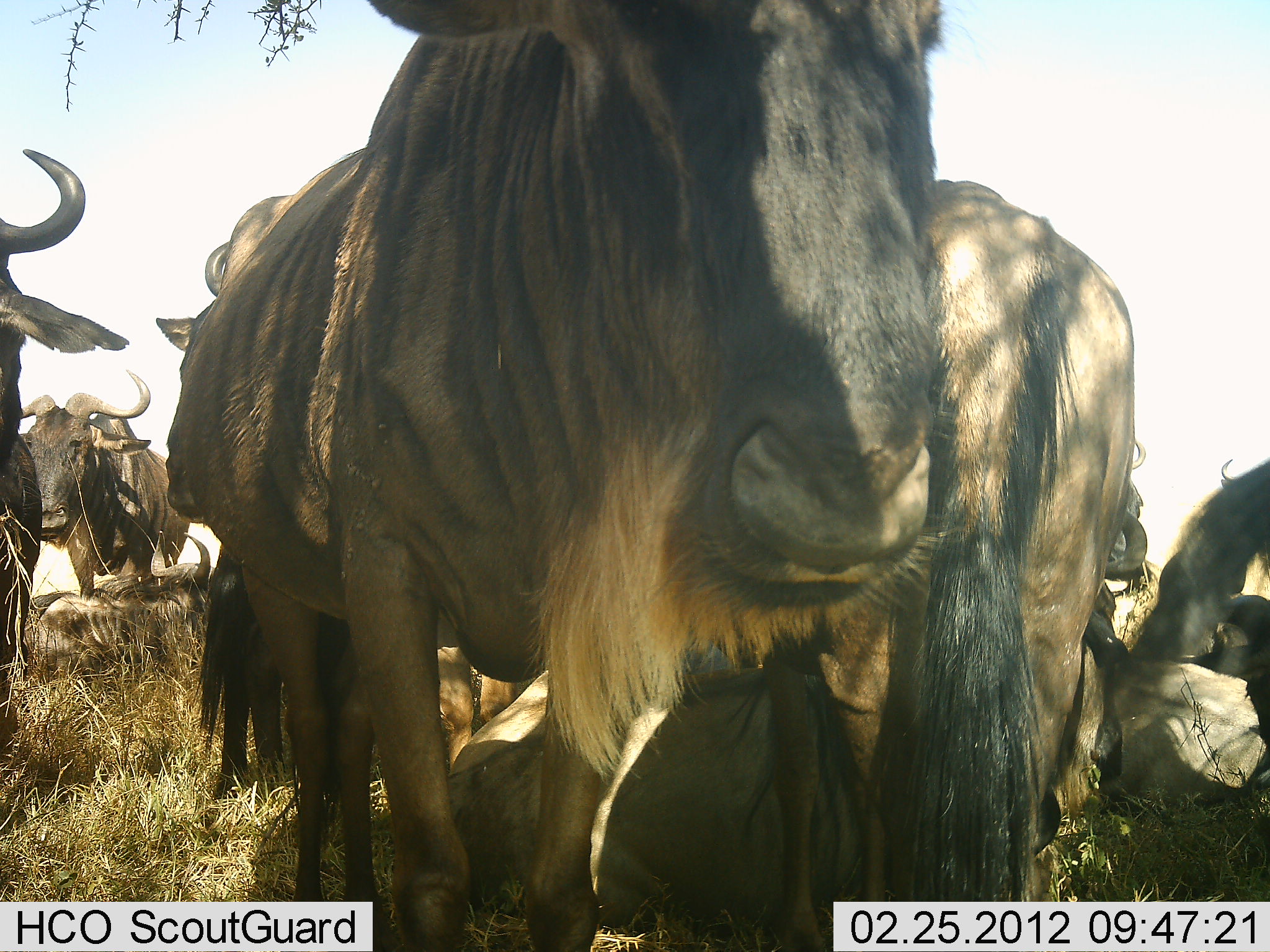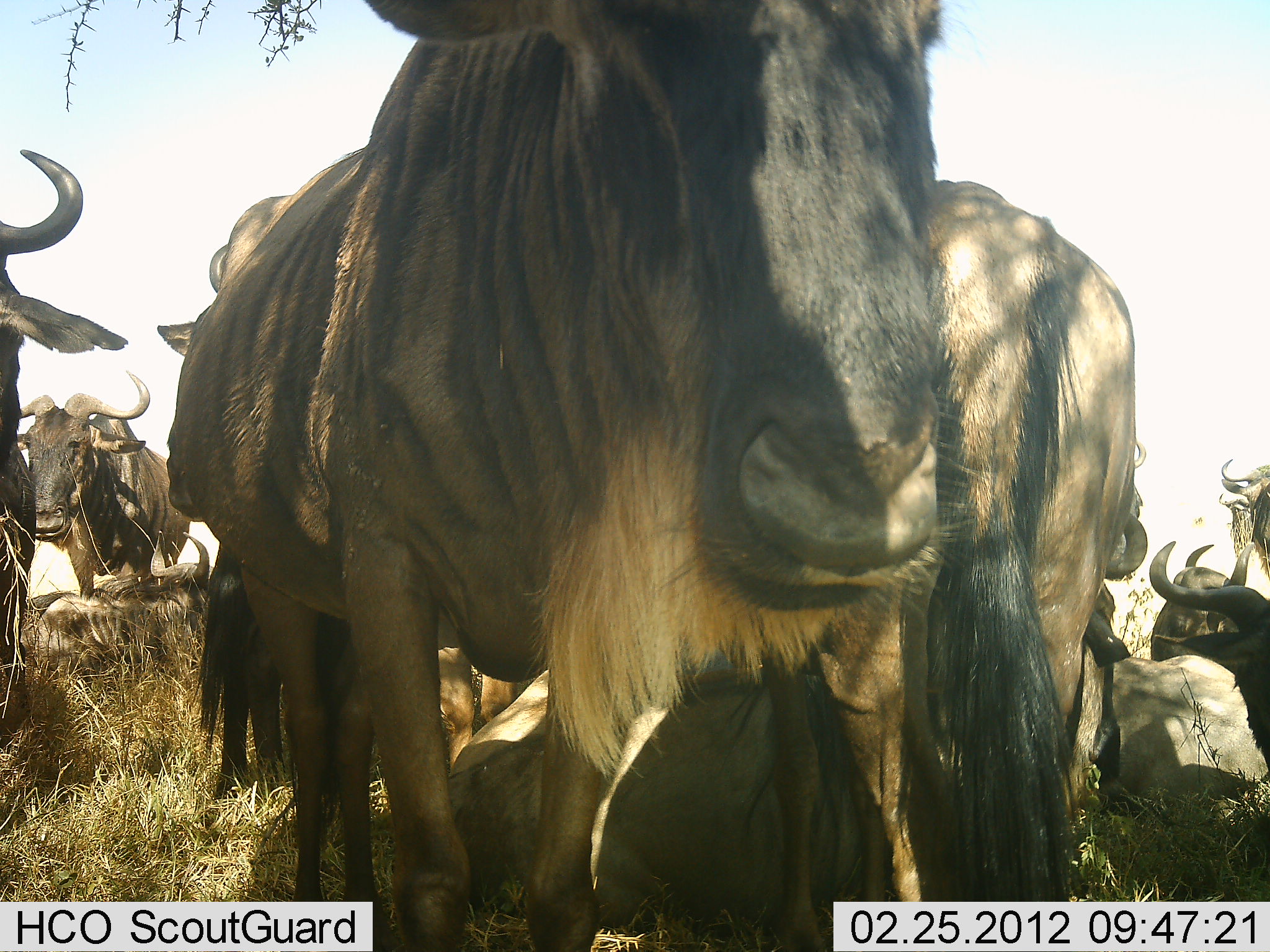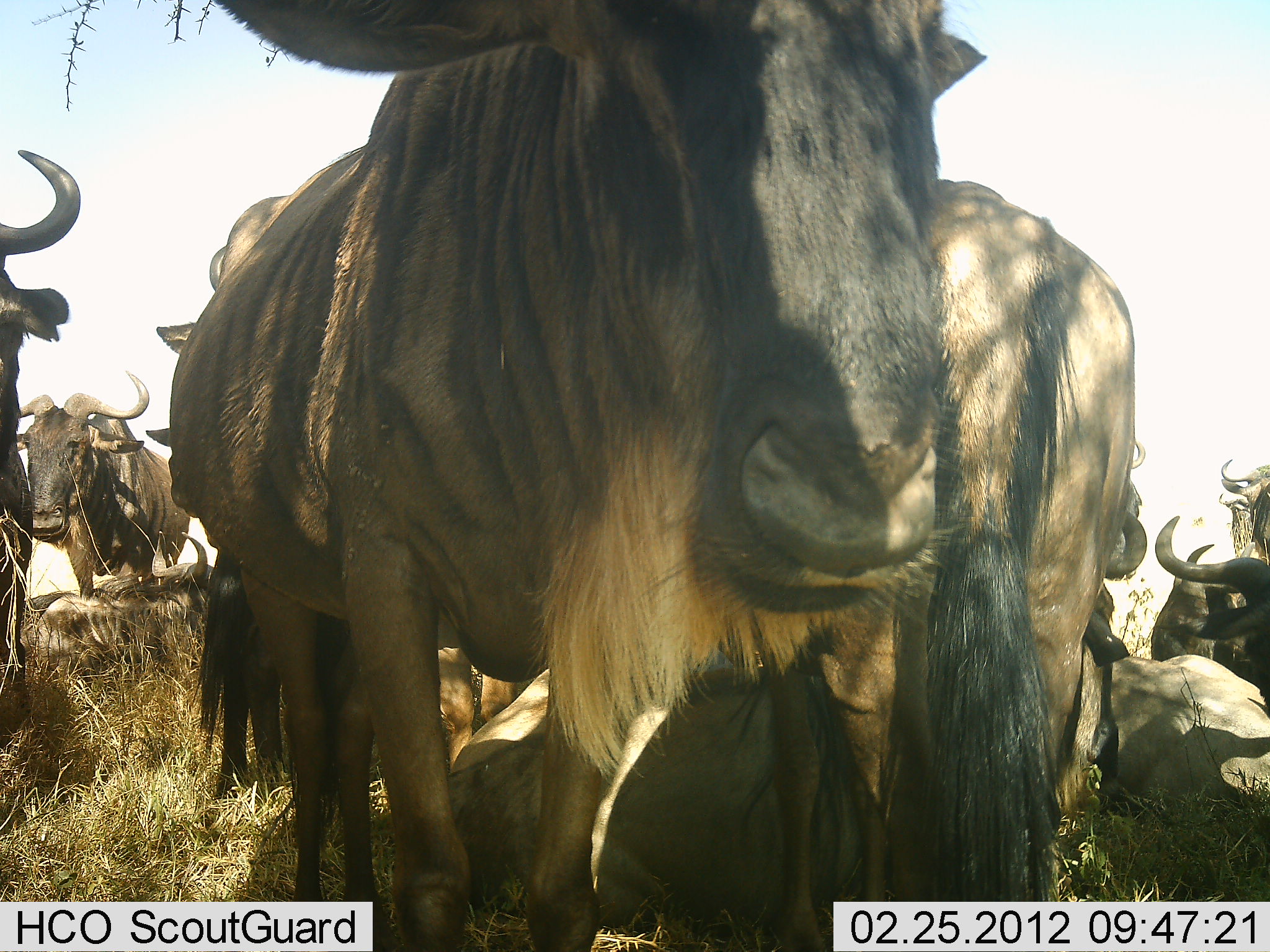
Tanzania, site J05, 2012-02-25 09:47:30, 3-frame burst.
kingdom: Animalia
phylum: Chordata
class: Mammalia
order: Artiodactyla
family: Bovidae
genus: Connochaetes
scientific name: Connochaetes taurinus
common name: blue wildebeest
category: wildebeest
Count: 11-50.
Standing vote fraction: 79%.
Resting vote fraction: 86%.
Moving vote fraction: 0%.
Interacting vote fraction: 7%.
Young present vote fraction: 0%.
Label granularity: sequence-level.